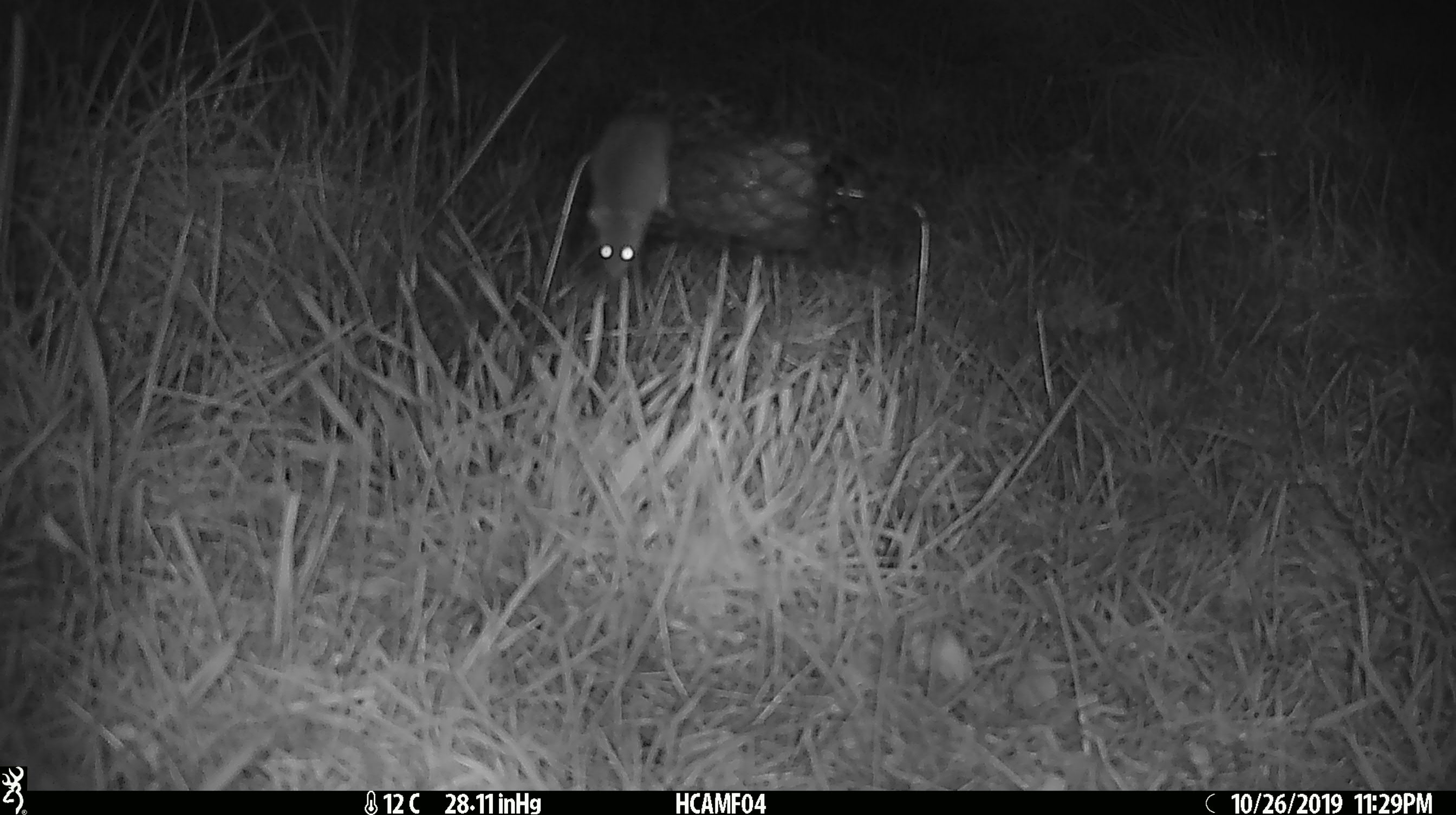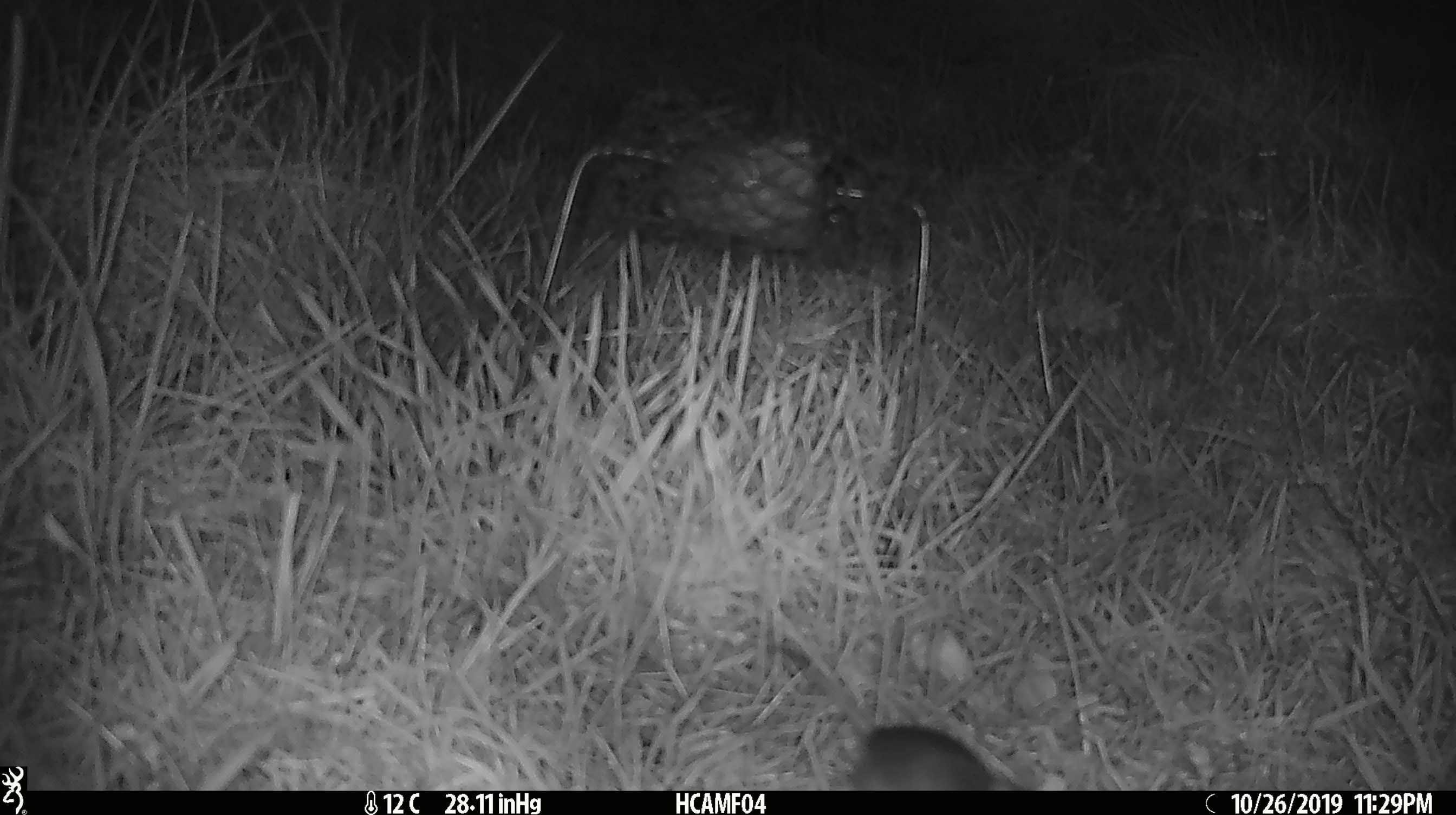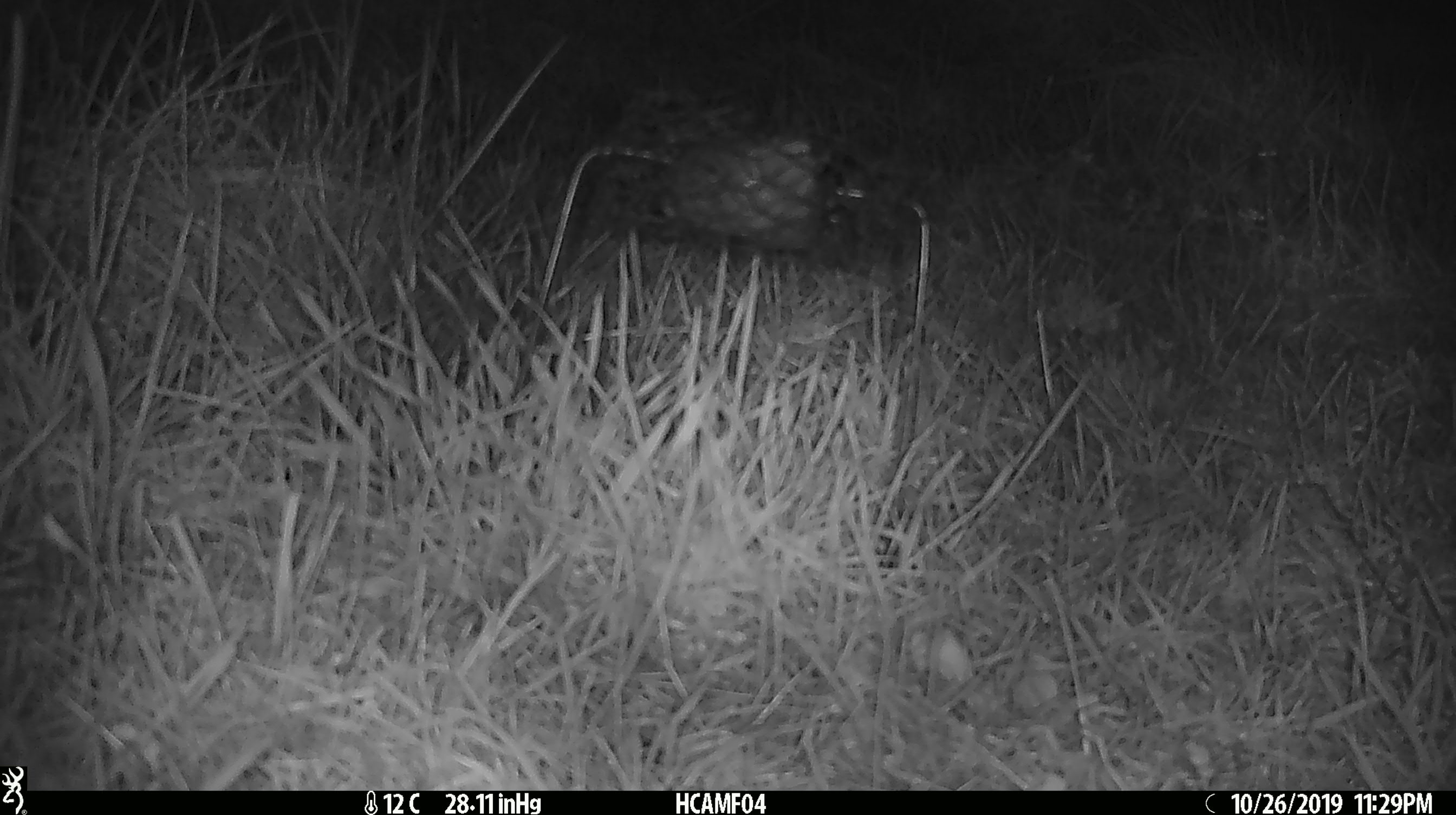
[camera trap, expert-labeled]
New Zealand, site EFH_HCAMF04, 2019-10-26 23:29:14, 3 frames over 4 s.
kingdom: Animalia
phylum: Chordata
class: Mammalia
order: Rodentia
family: Muridae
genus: Mus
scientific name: Mus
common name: mouse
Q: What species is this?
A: Mouse (Mus).